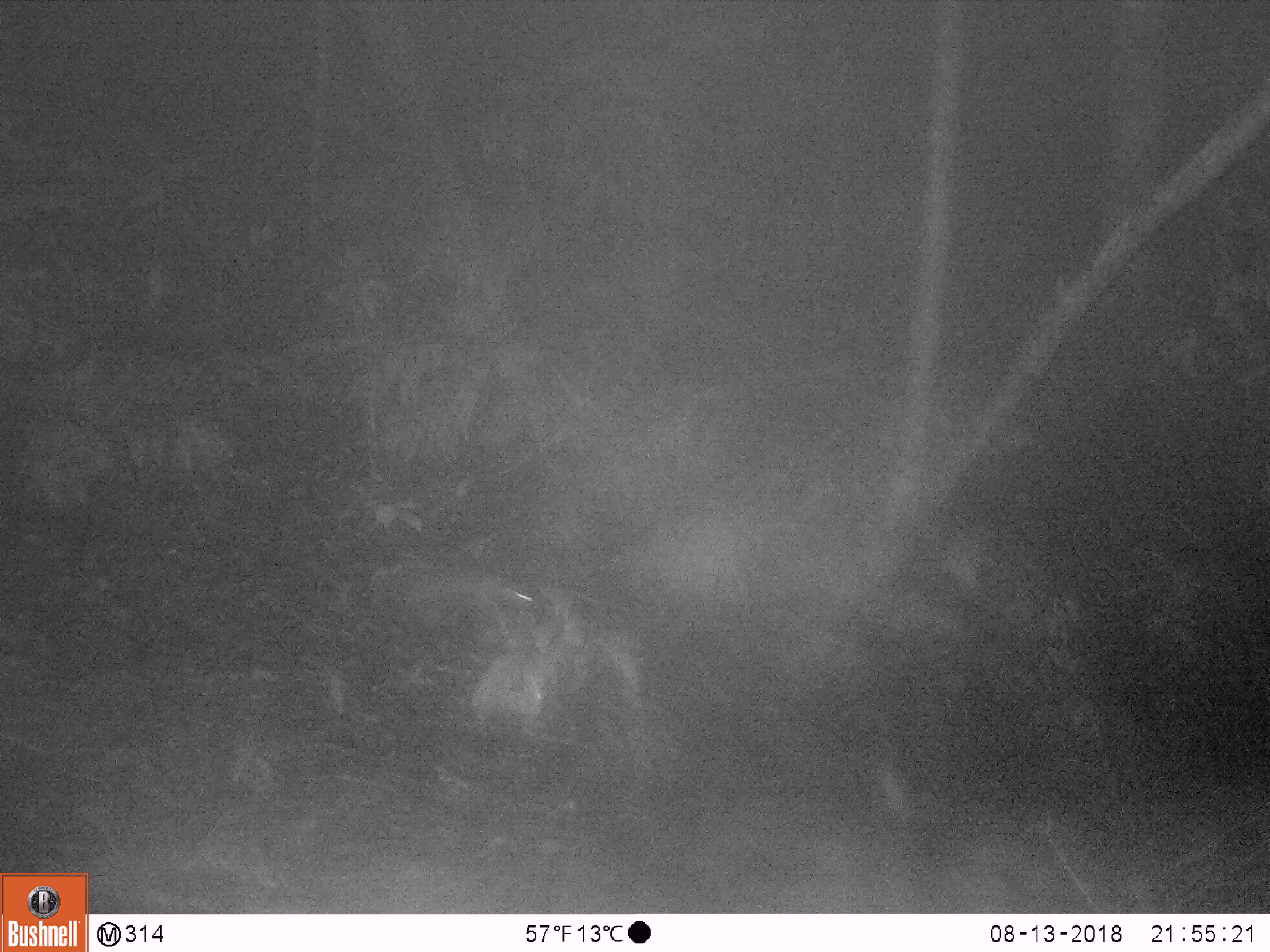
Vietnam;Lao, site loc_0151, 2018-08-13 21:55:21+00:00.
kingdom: Animalia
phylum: Chordata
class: Mammalia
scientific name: Mammalia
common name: mammal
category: unidentified small mammal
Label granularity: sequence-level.